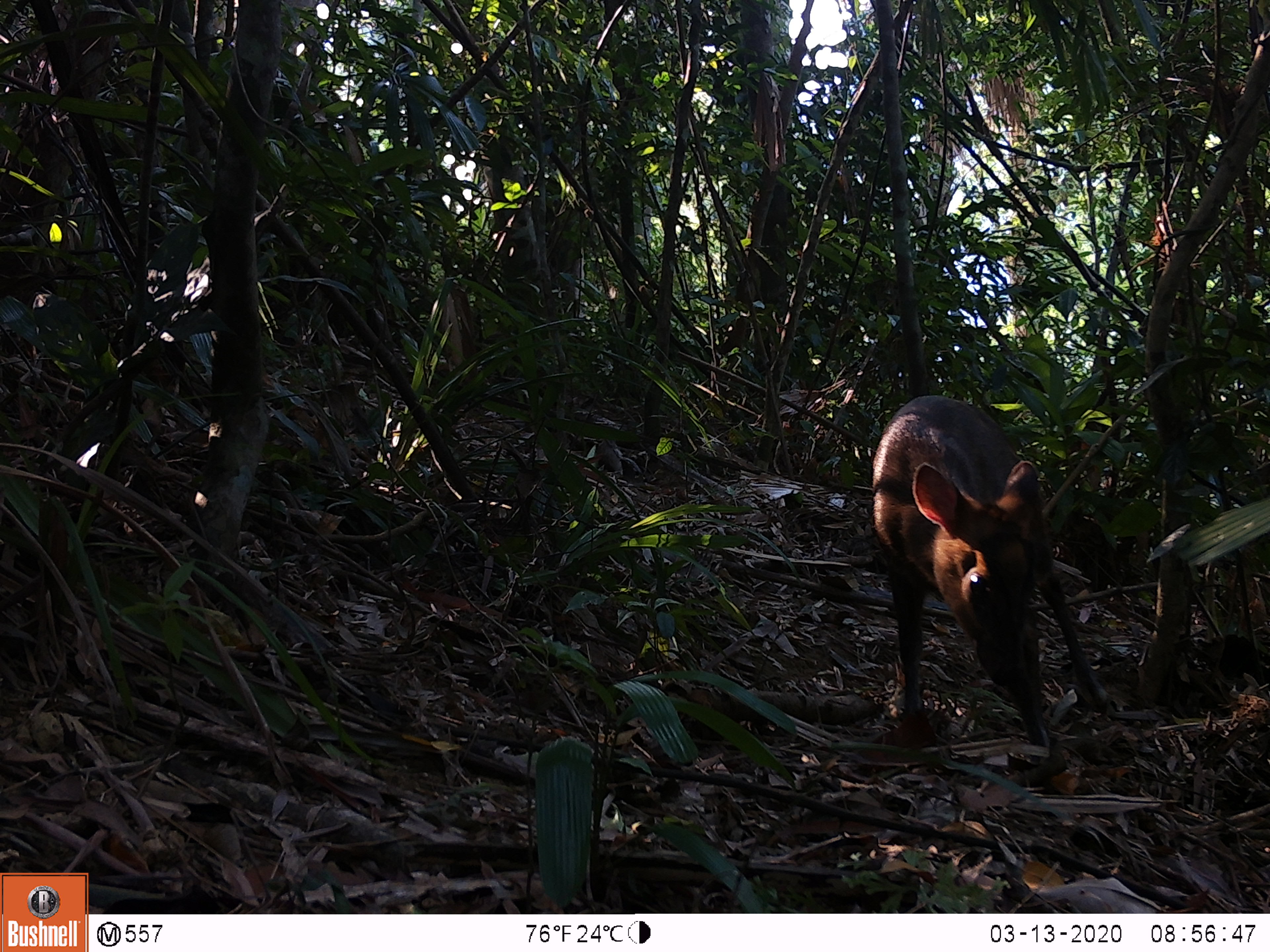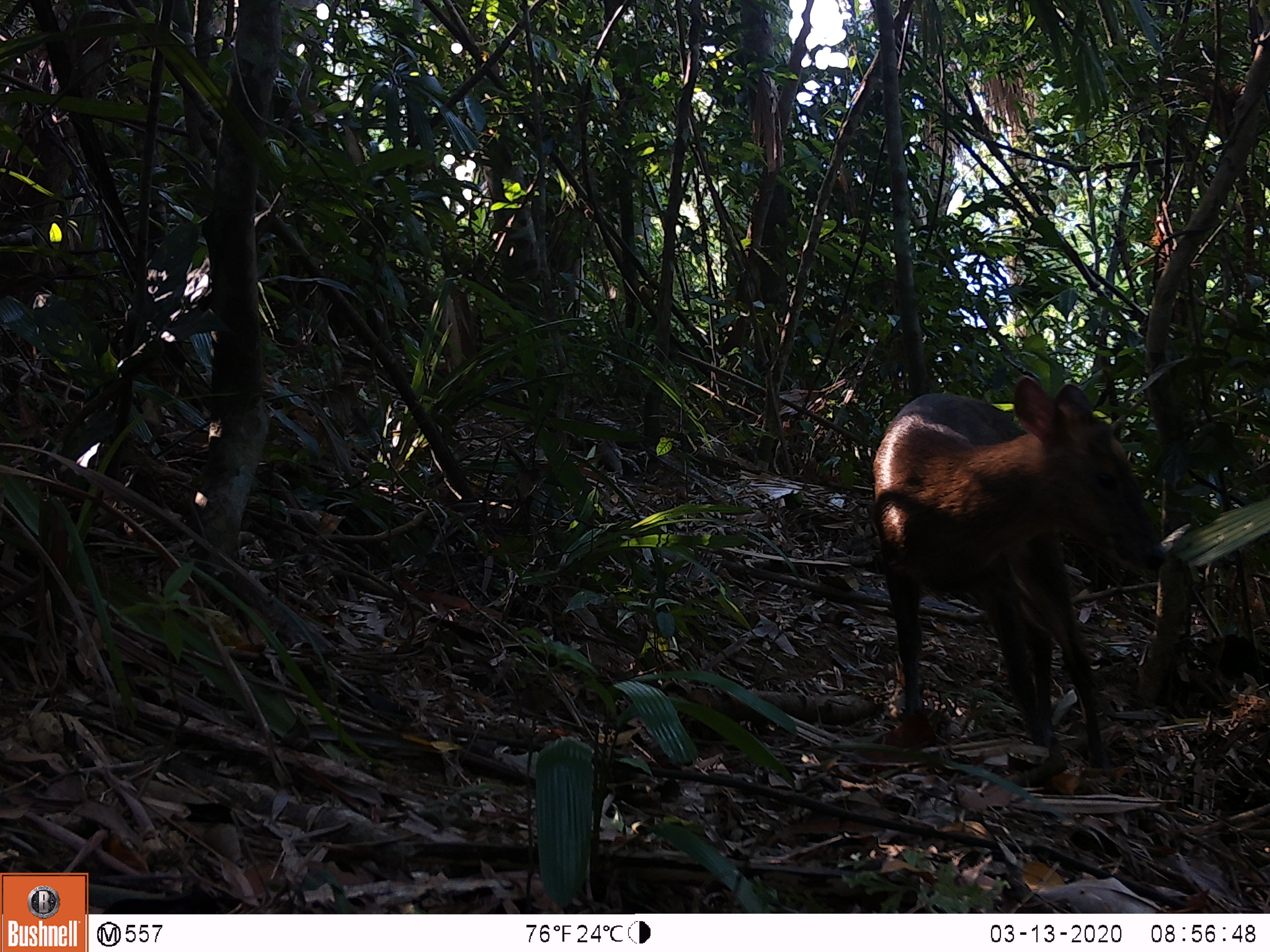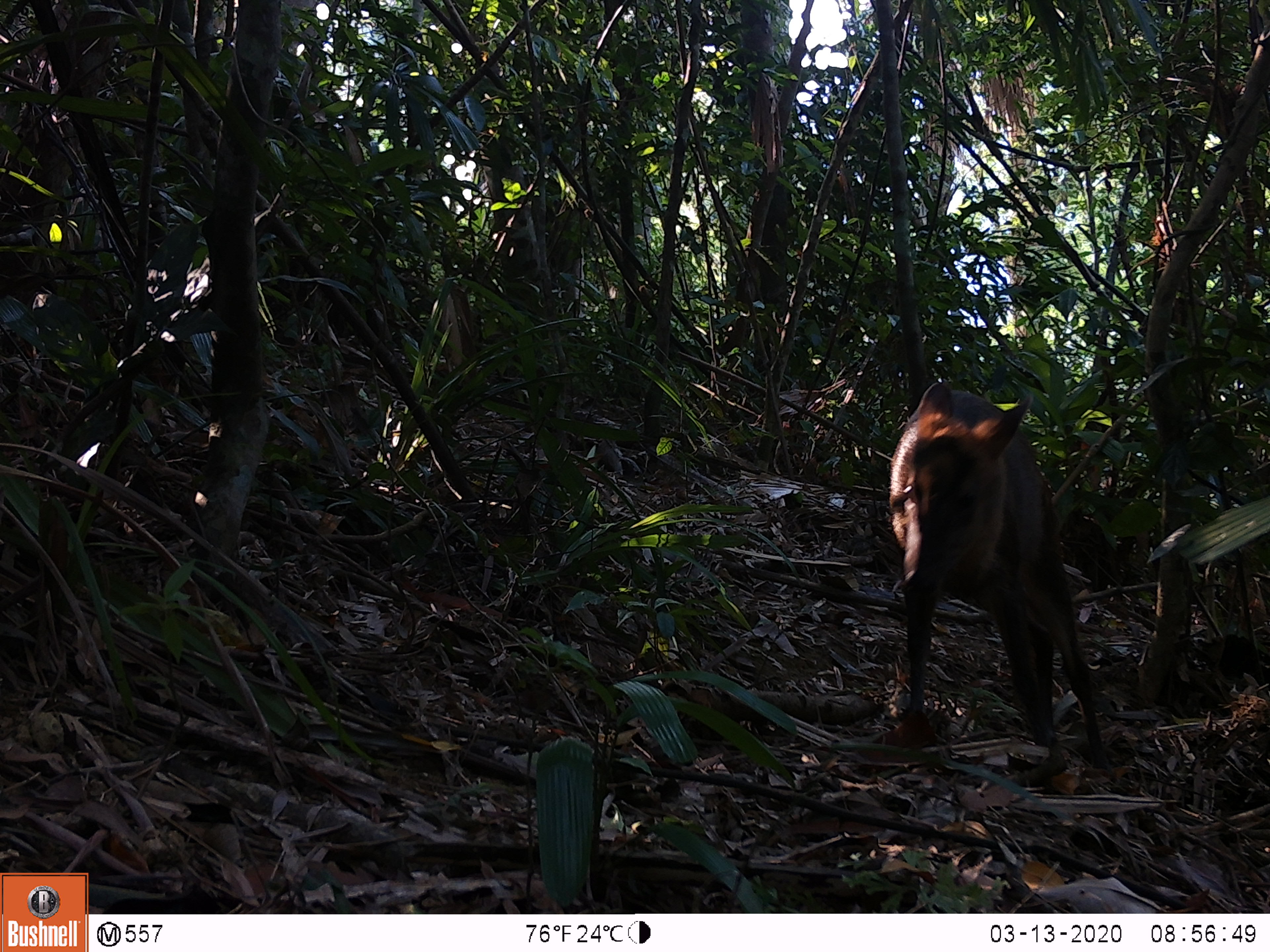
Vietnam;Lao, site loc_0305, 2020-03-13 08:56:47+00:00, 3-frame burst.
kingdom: Animalia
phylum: Chordata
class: Mammalia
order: Artiodactyla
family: Cervidae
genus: Muntiacus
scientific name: Muntiacus rooseveltorum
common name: roosevelt's muntjac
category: roosevelts muntjac group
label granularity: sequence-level